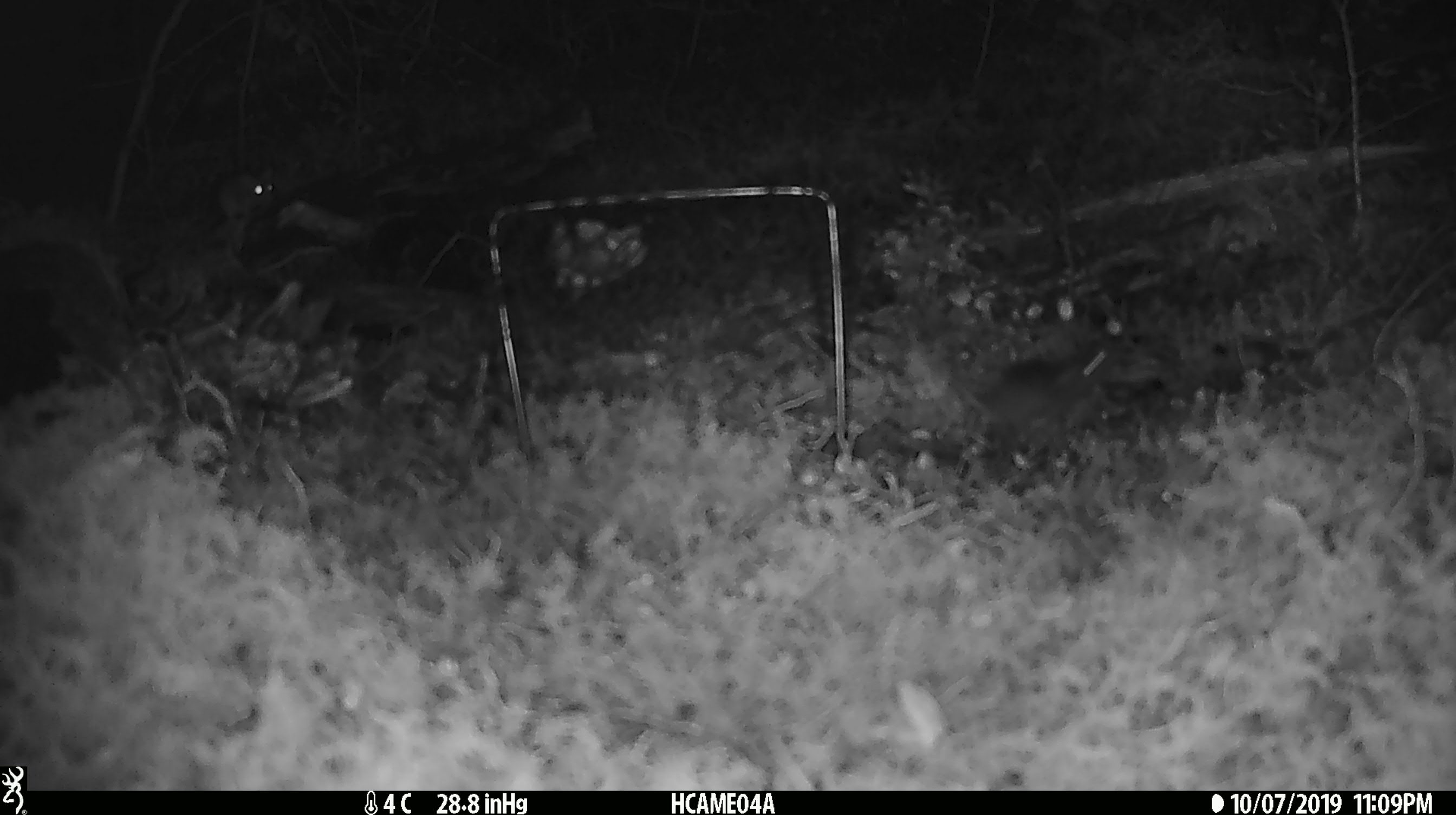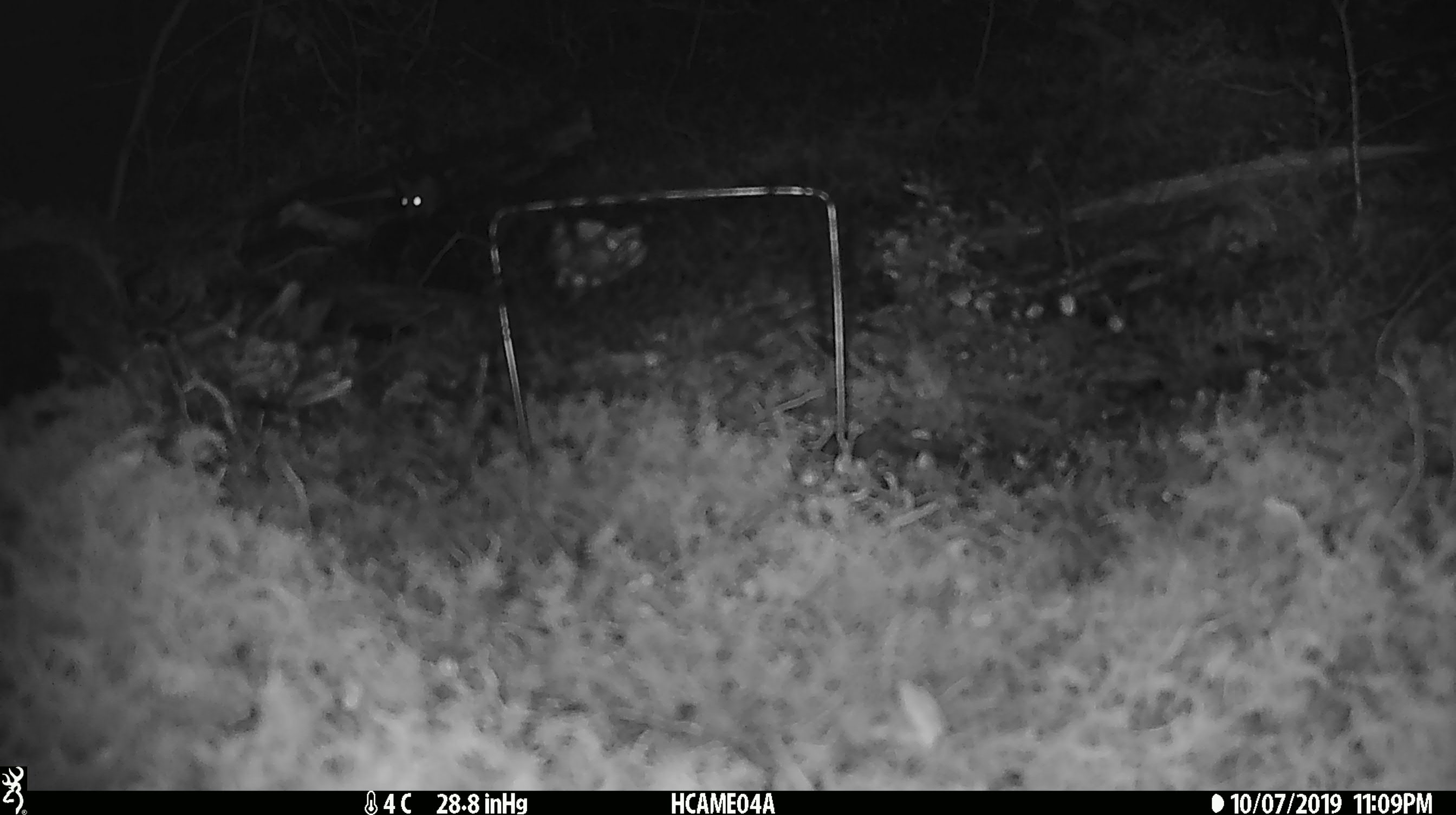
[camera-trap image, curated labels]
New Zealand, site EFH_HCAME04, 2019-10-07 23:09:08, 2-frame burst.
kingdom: Animalia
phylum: Chordata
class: Mammalia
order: Rodentia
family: Muridae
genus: Mus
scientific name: Mus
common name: mouse